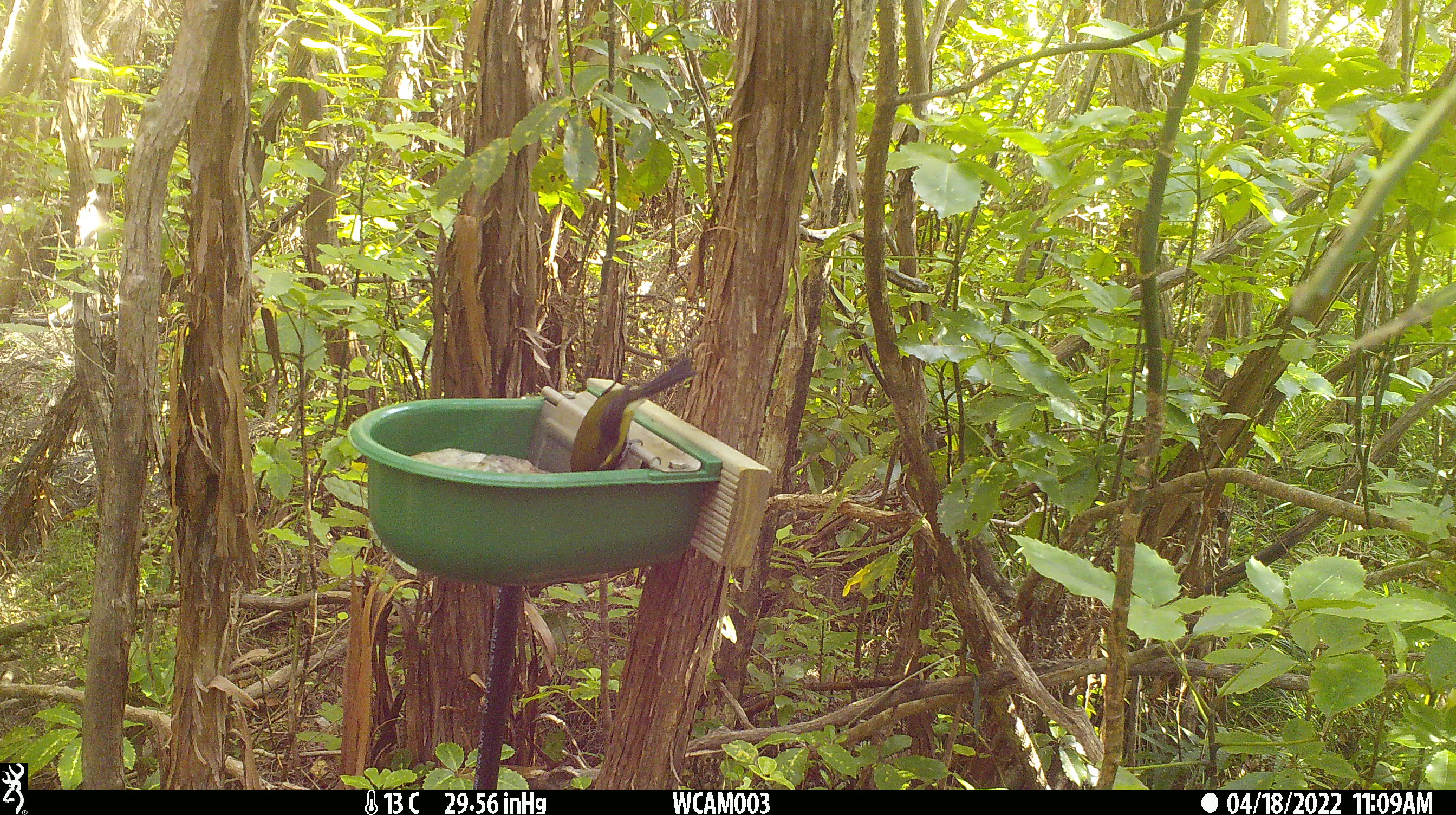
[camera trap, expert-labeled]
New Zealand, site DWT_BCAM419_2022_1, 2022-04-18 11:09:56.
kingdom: Animalia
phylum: Chordata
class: Aves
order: Passeriformes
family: Meliphagidae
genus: Anthornis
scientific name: Anthornis melanura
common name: new zealand bellbird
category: bellbird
Bellbird (new zealand bellbird) (Anthornis melanura).